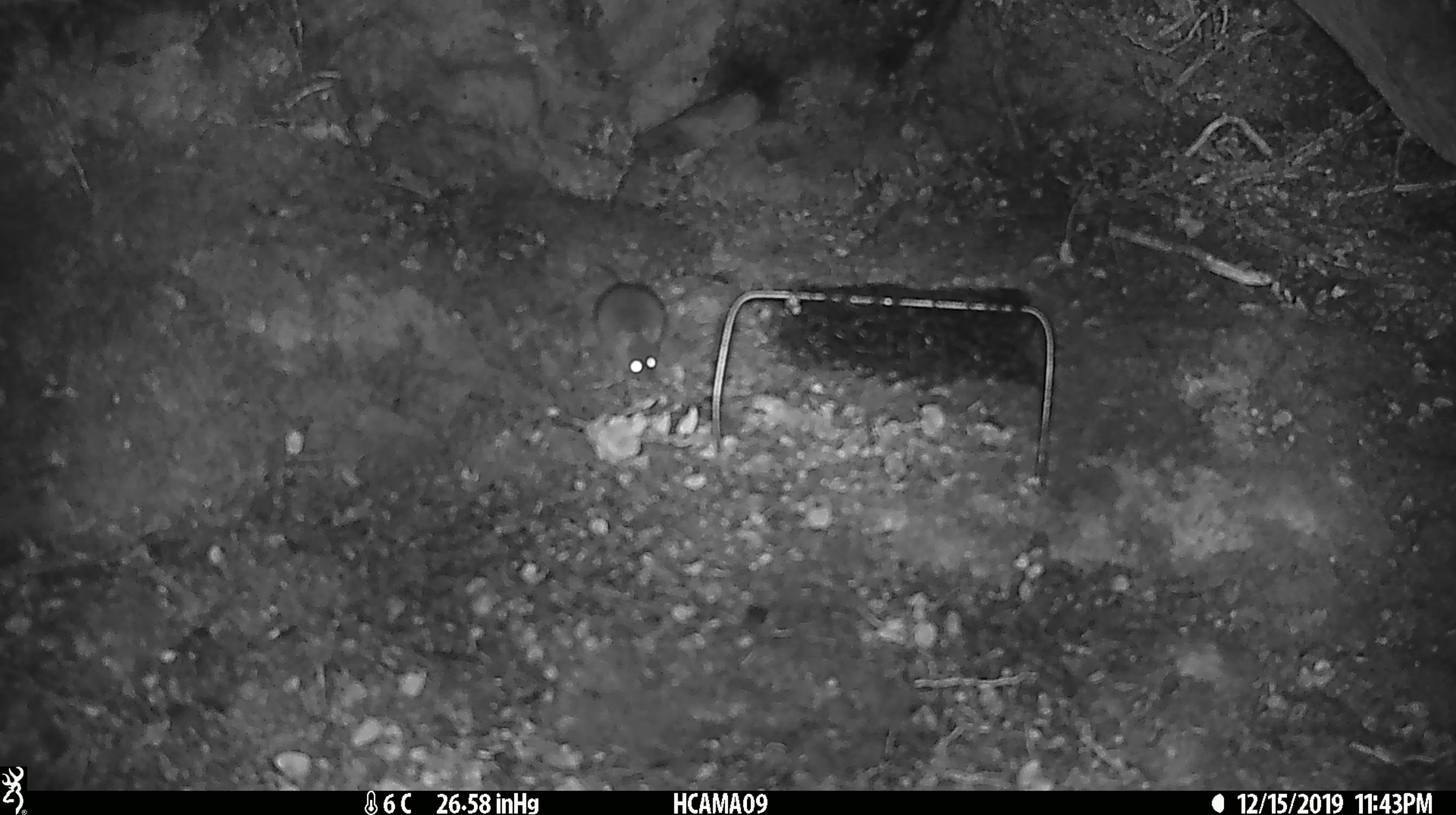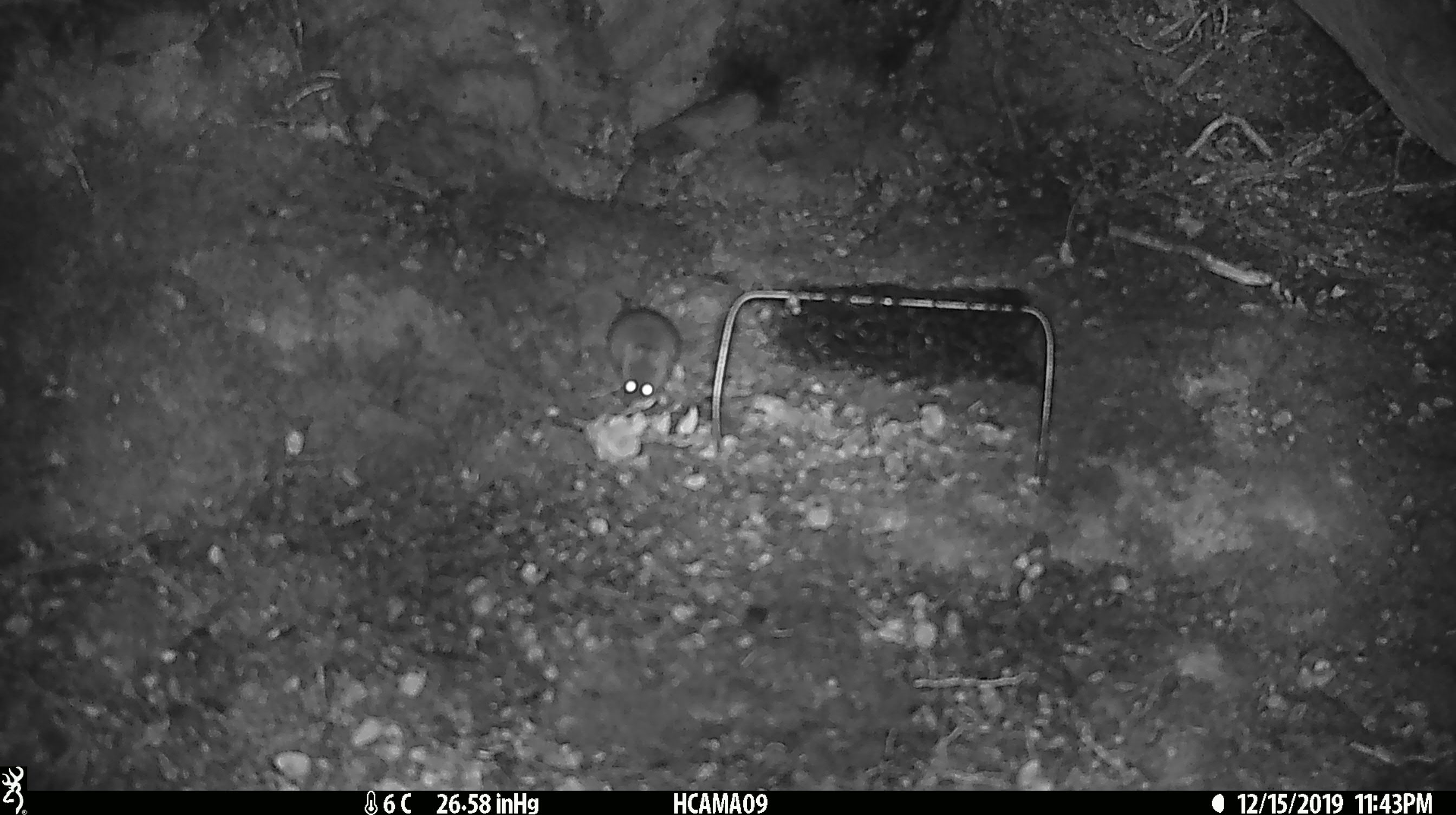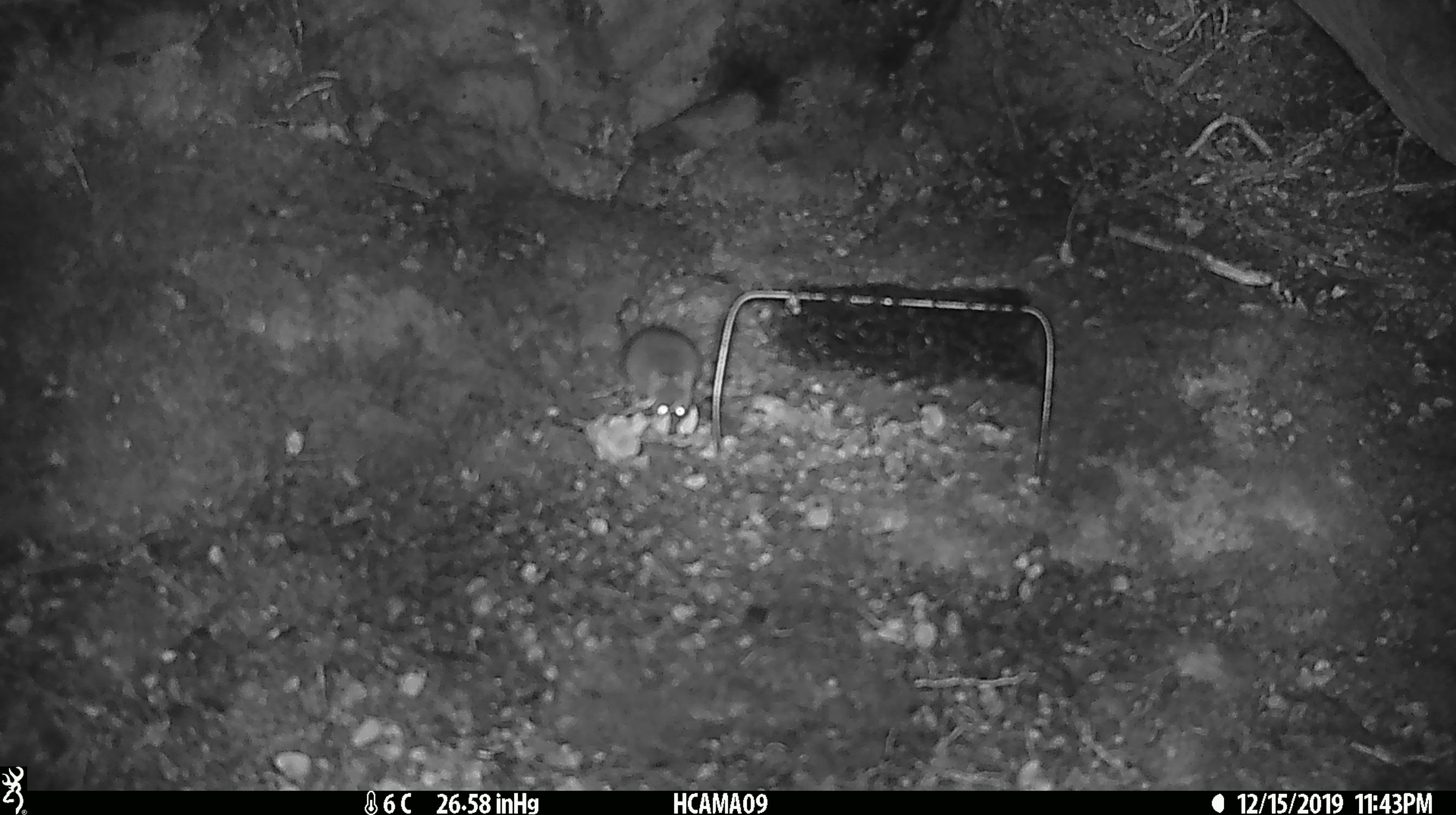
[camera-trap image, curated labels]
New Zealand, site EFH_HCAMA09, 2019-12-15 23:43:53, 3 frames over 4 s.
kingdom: Animalia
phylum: Chordata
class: Mammalia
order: Rodentia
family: Muridae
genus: Mus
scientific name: Mus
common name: mouse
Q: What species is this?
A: Mouse (Mus).